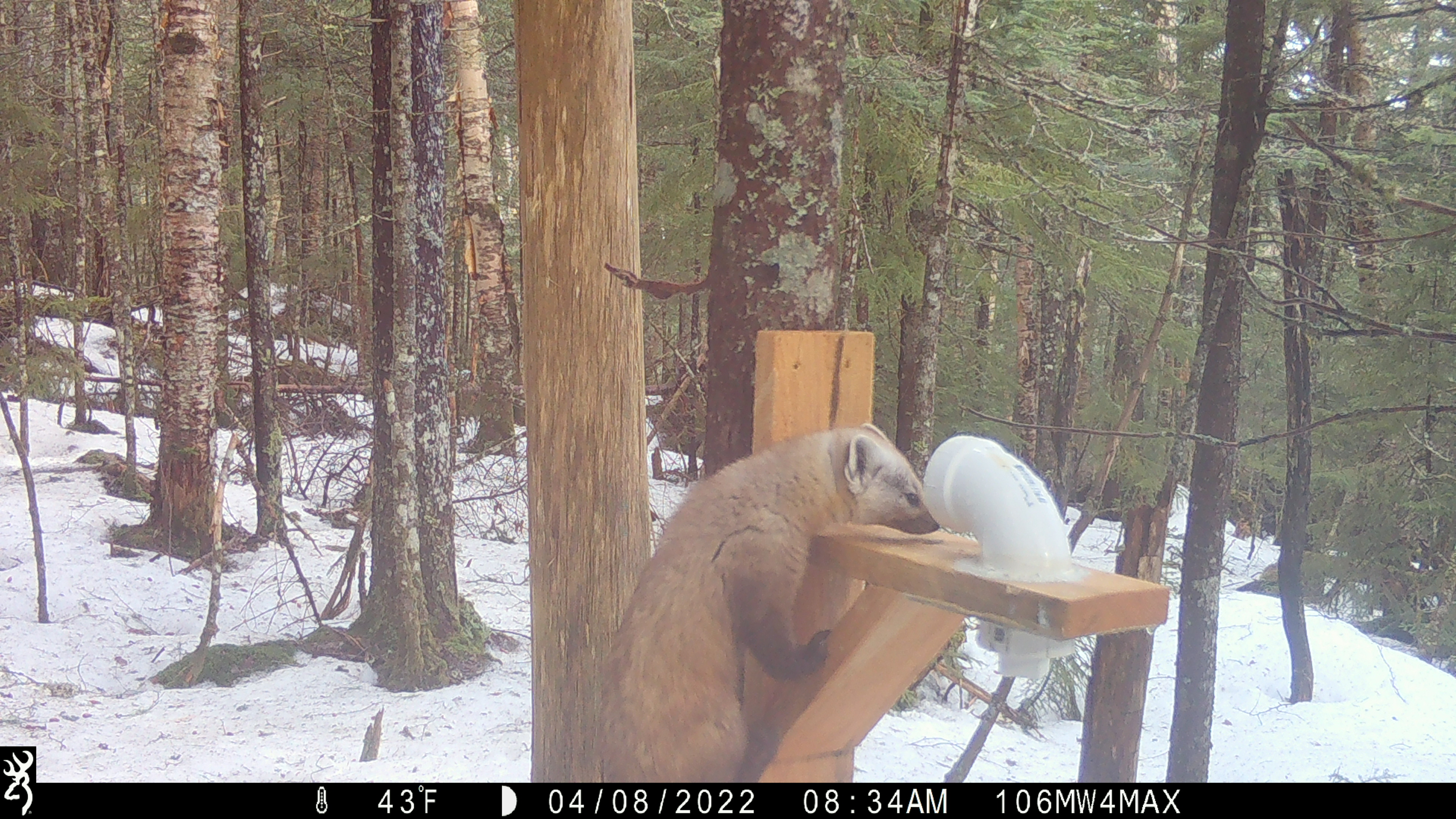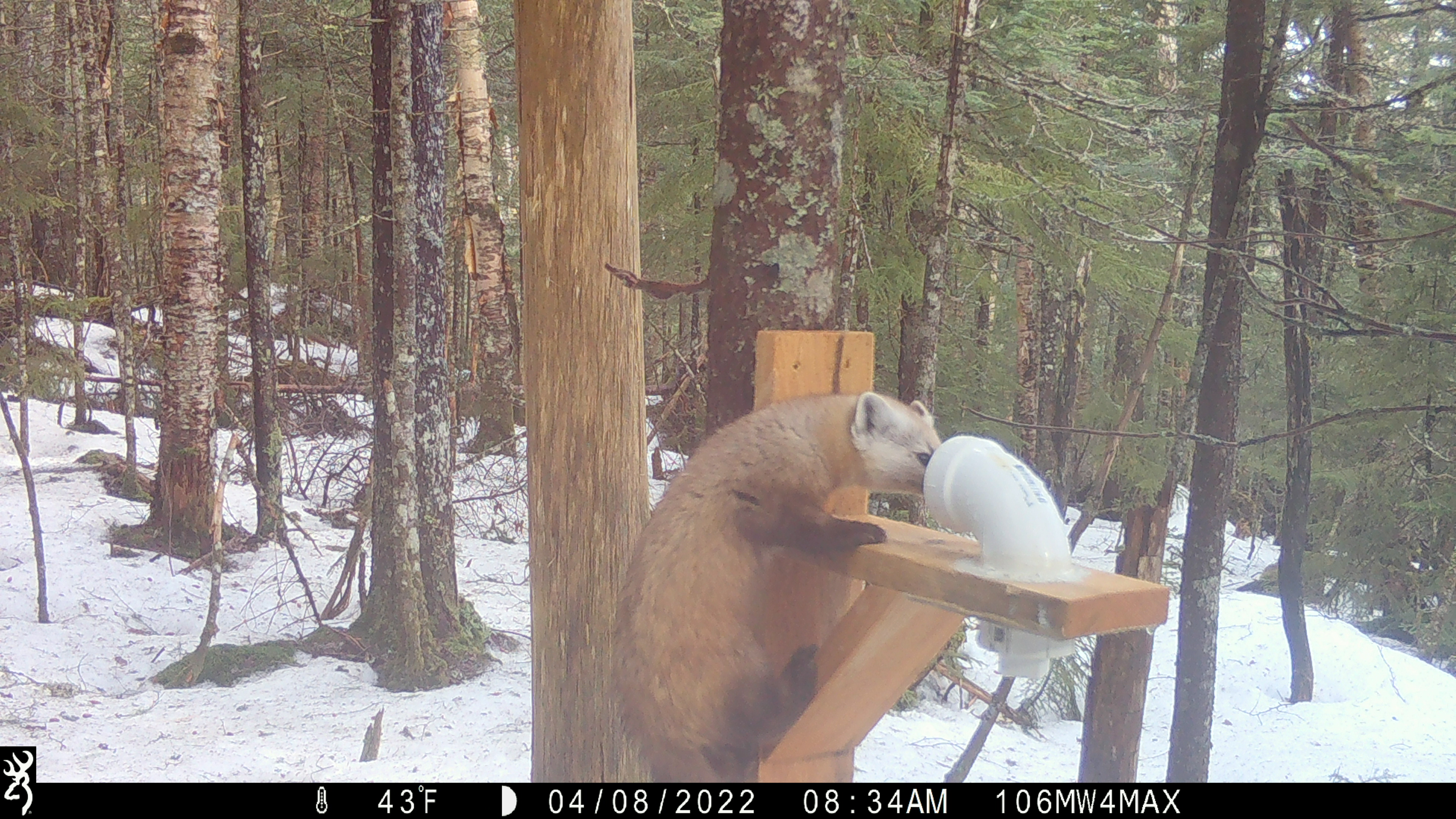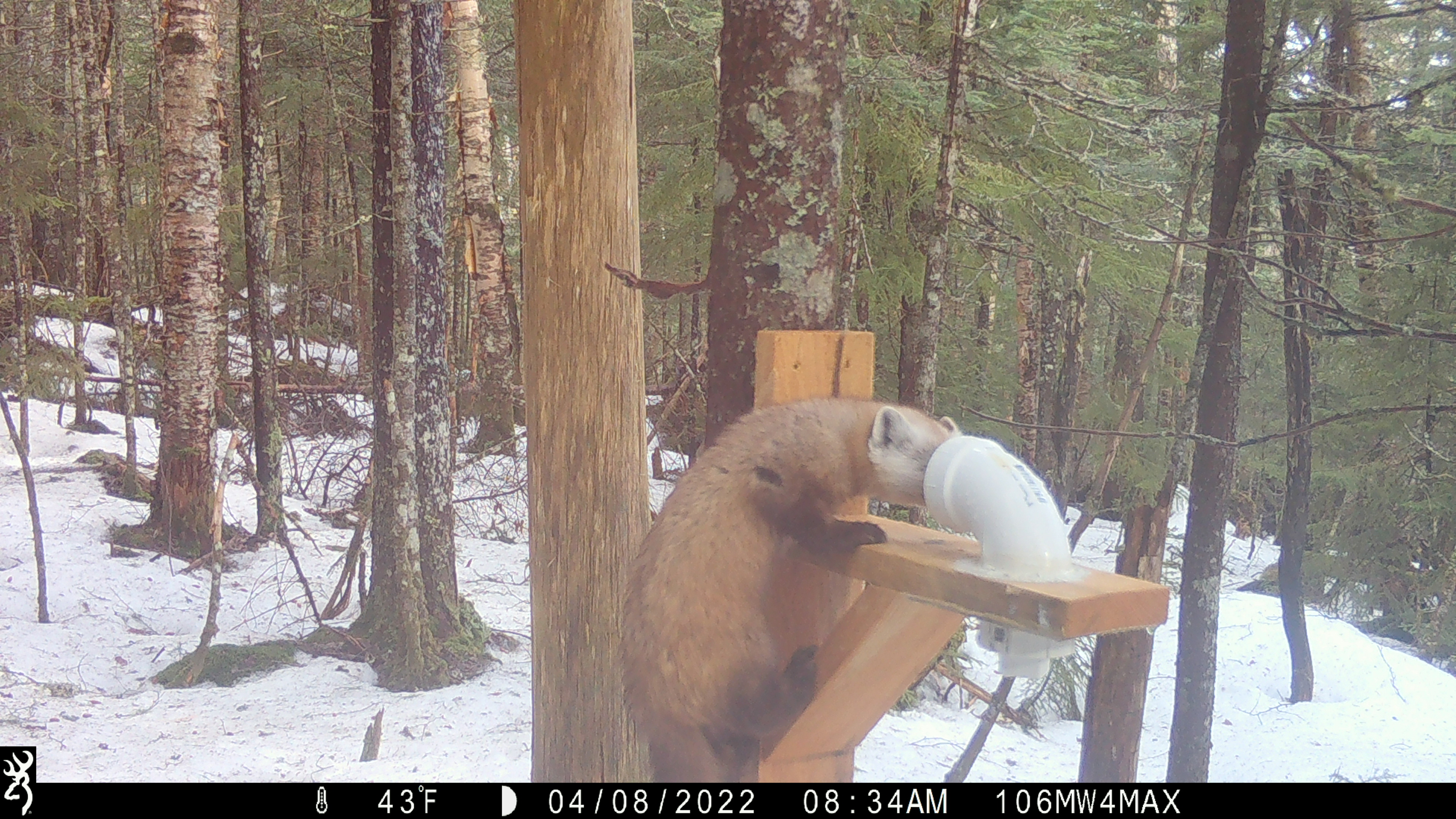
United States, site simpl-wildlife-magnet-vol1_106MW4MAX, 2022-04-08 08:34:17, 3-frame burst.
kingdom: Animalia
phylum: Chordata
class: Mammalia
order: Carnivora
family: Mustelidae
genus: Martes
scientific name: Martes americana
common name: american marten